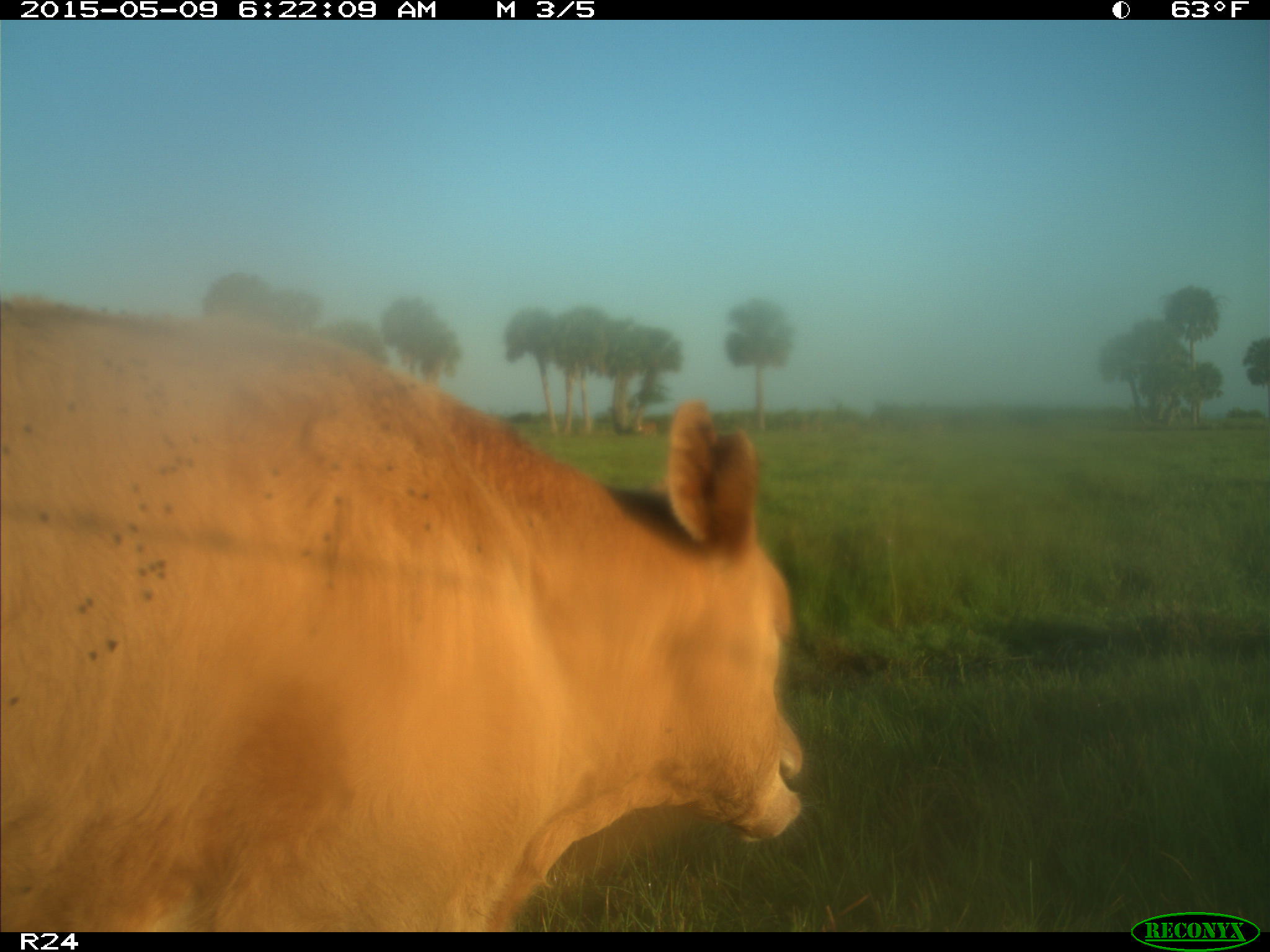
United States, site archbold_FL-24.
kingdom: Animalia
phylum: Chordata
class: Mammalia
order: Artiodactyla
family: Bovidae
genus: Bos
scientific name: Bos taurus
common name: domestic cow